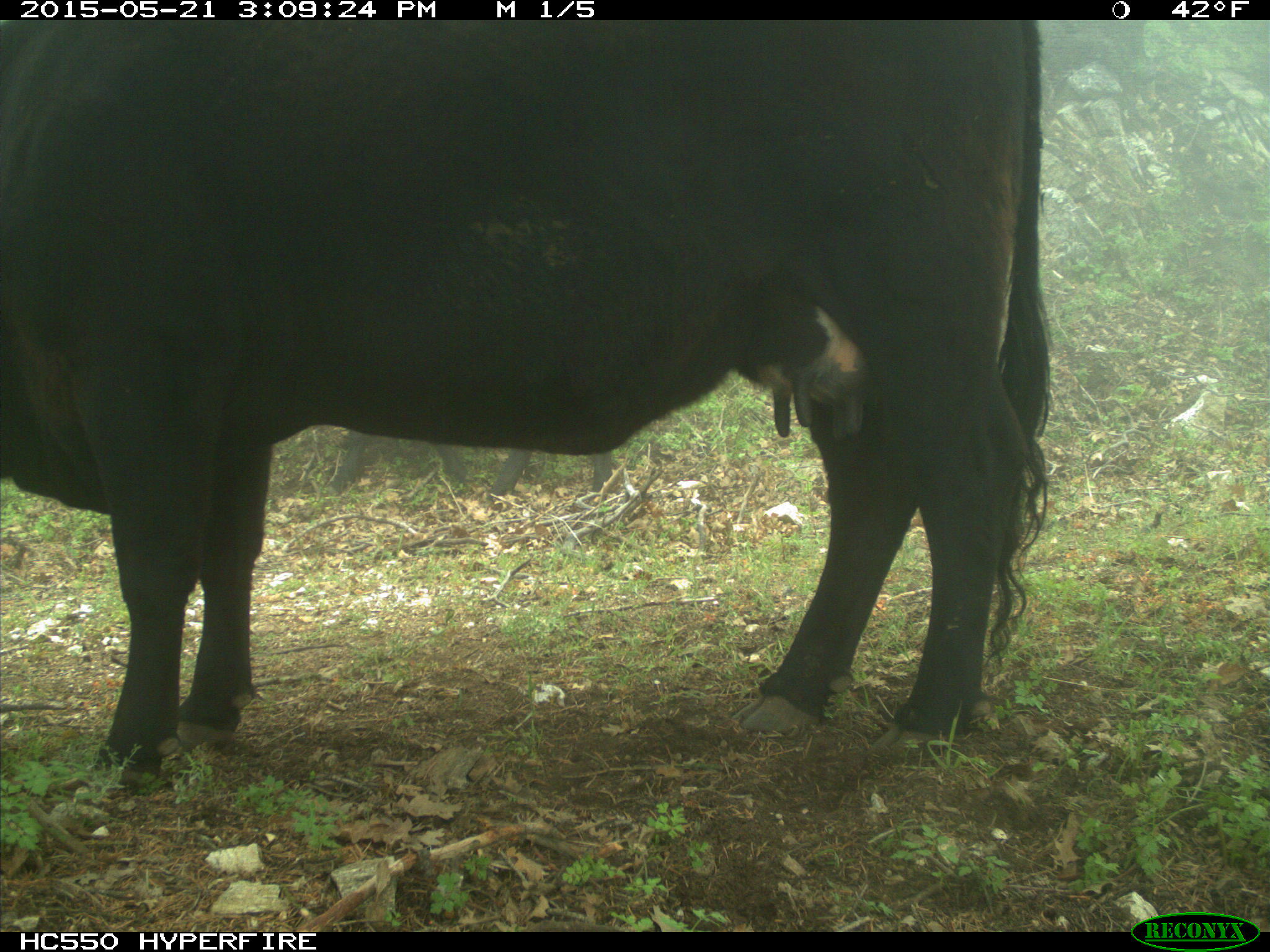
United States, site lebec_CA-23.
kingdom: Animalia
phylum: Chordata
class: Mammalia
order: Artiodactyla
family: Bovidae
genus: Bos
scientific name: Bos taurus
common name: domestic cow